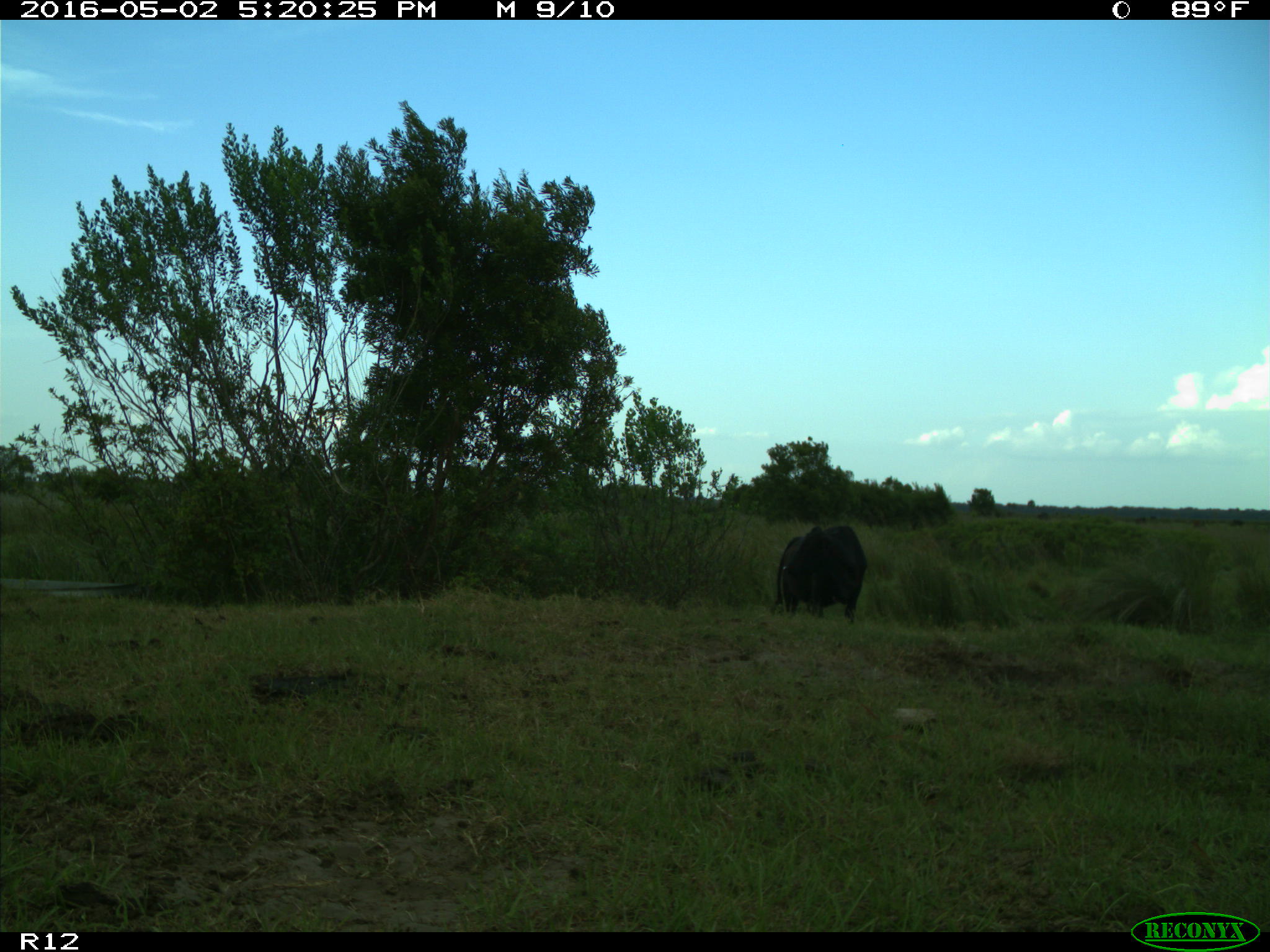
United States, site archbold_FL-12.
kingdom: Animalia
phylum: Chordata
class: Mammalia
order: Artiodactyla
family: Bovidae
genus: Bos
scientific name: Bos taurus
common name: domestic cow